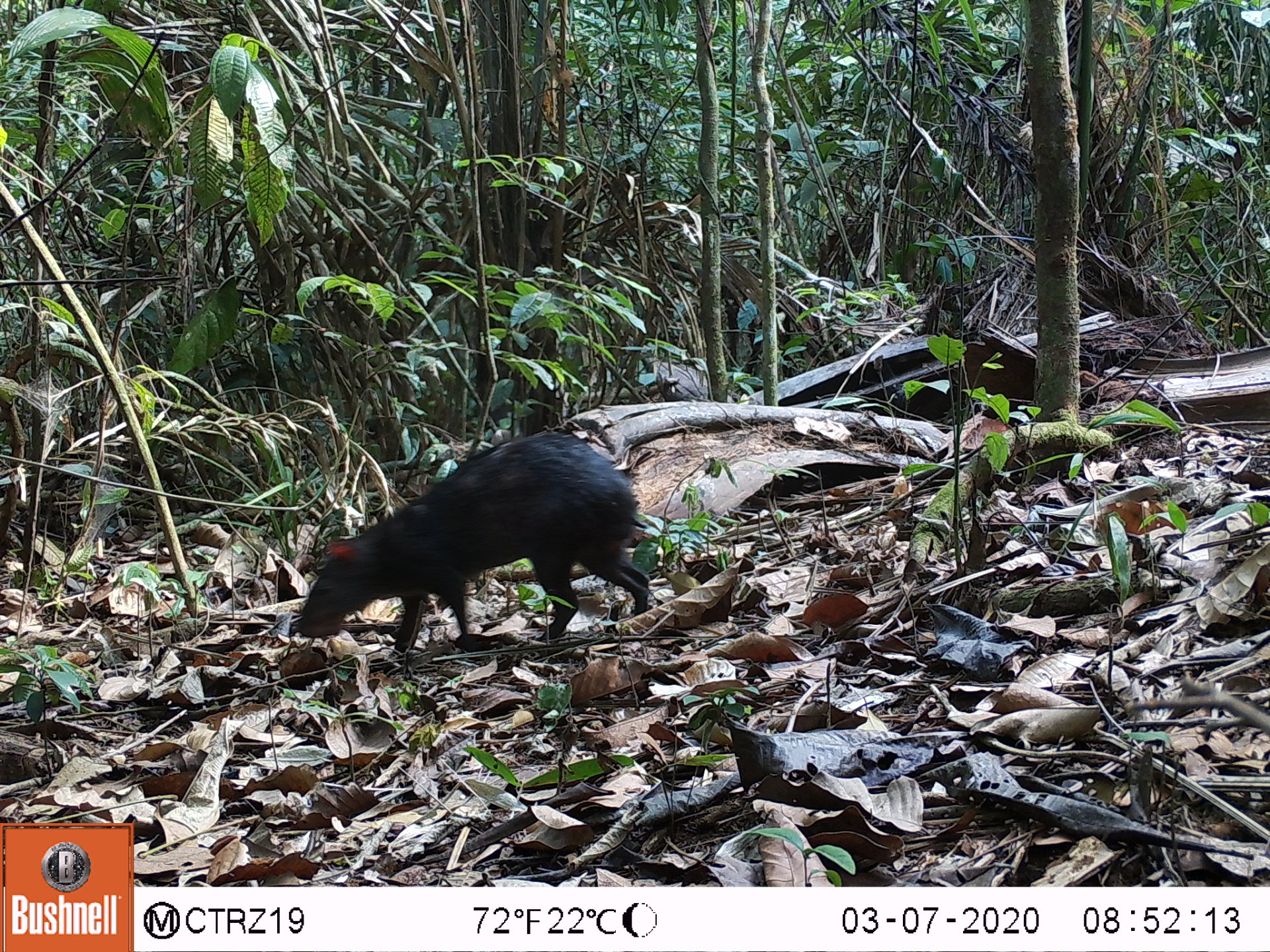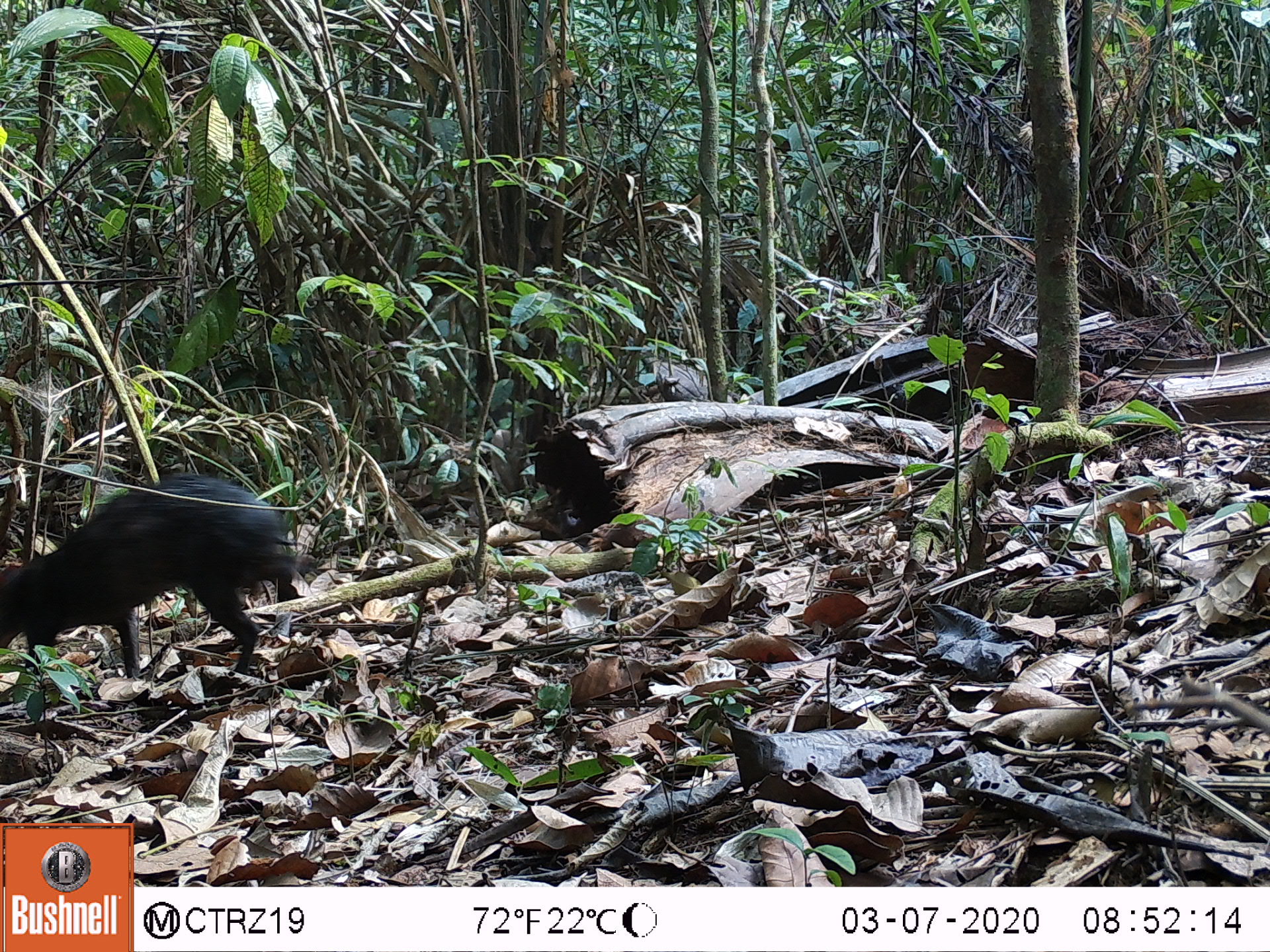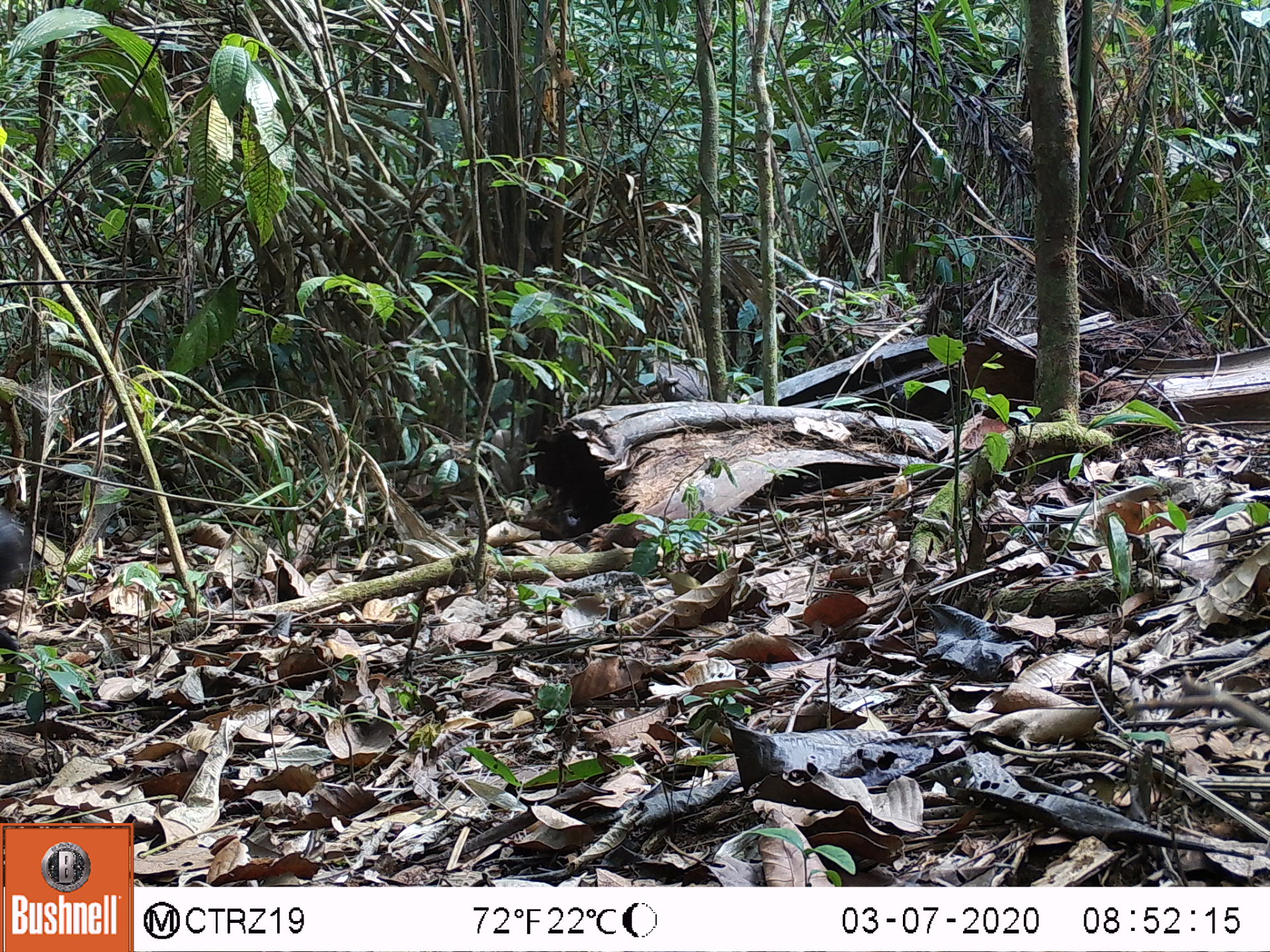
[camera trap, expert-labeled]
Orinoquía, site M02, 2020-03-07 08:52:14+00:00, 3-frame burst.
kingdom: Animalia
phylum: Chordata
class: Mammalia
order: Rodentia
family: Dasyproctidae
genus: Dasyprocta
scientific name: Dasyprocta fuliginosa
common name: black agouti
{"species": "black agouti (Dasyprocta fuliginosa)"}